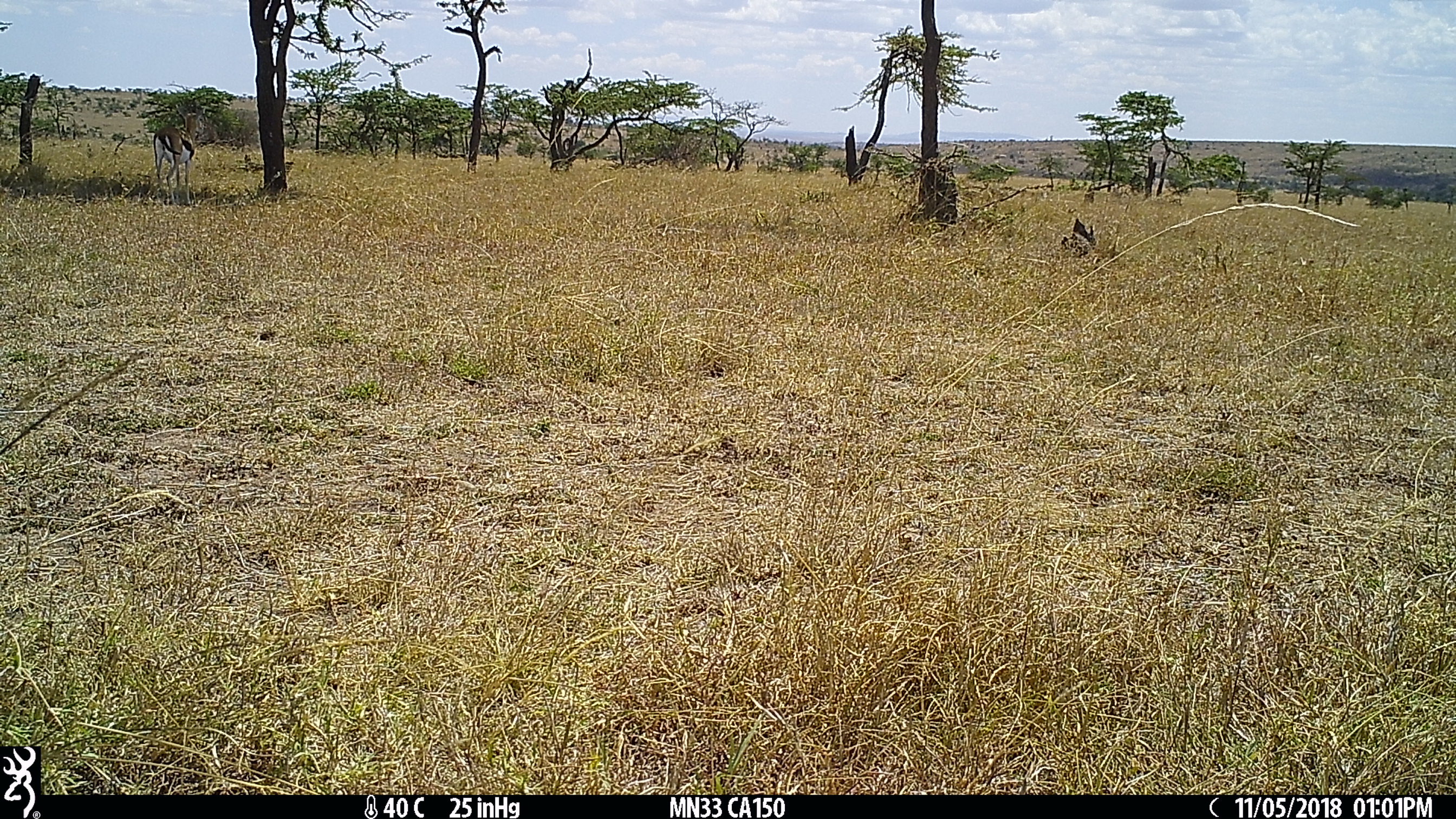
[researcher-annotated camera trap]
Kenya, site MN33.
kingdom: Animalia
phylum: Chordata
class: Mammalia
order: Artiodactyla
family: Bovidae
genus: Eudorcas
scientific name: Eudorcas thomsonii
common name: thomon's gazelle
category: gazelle thomsons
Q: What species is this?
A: Gazelle thomsons (thomon's gazelle) (Eudorcas thomsonii).